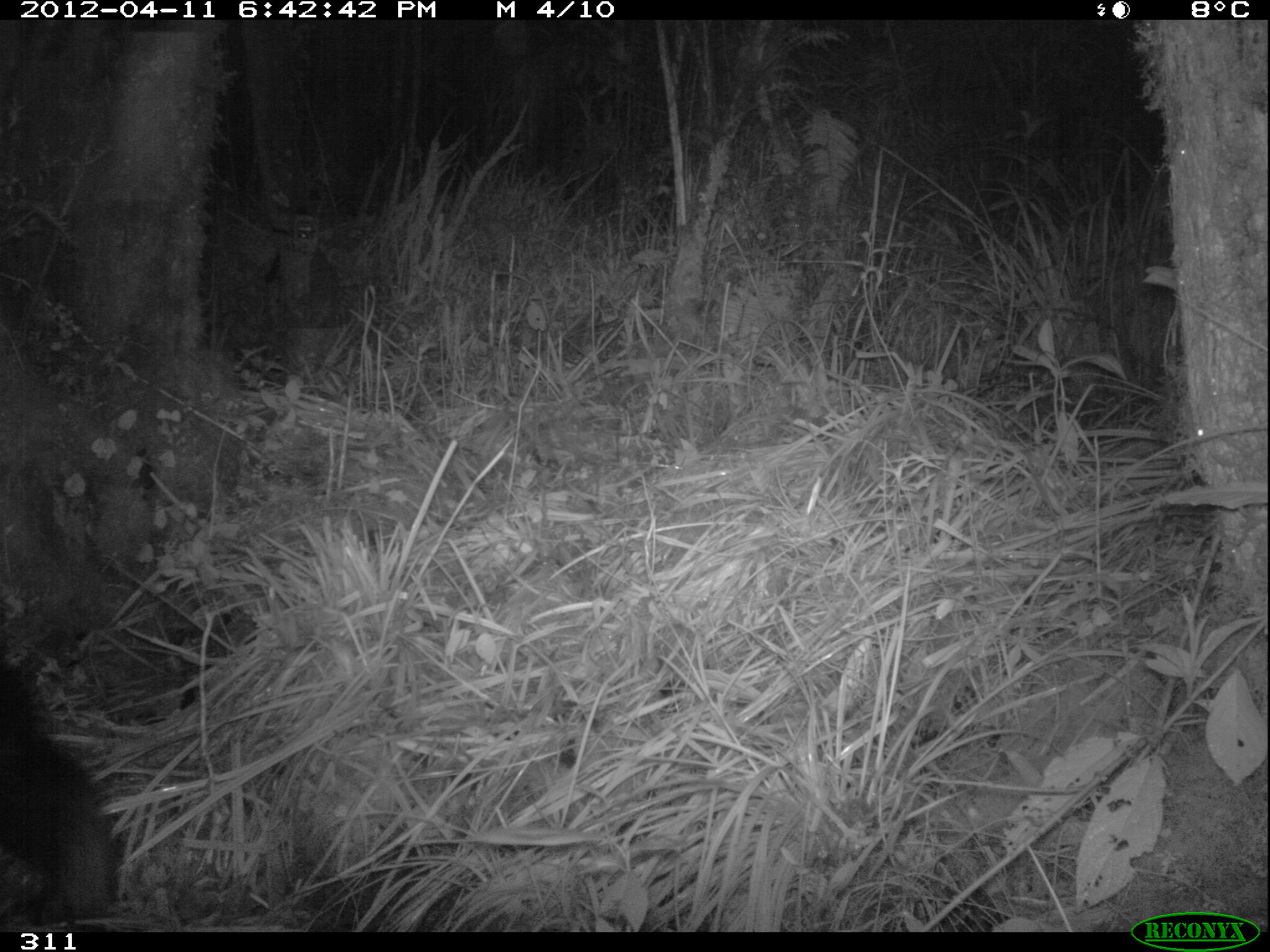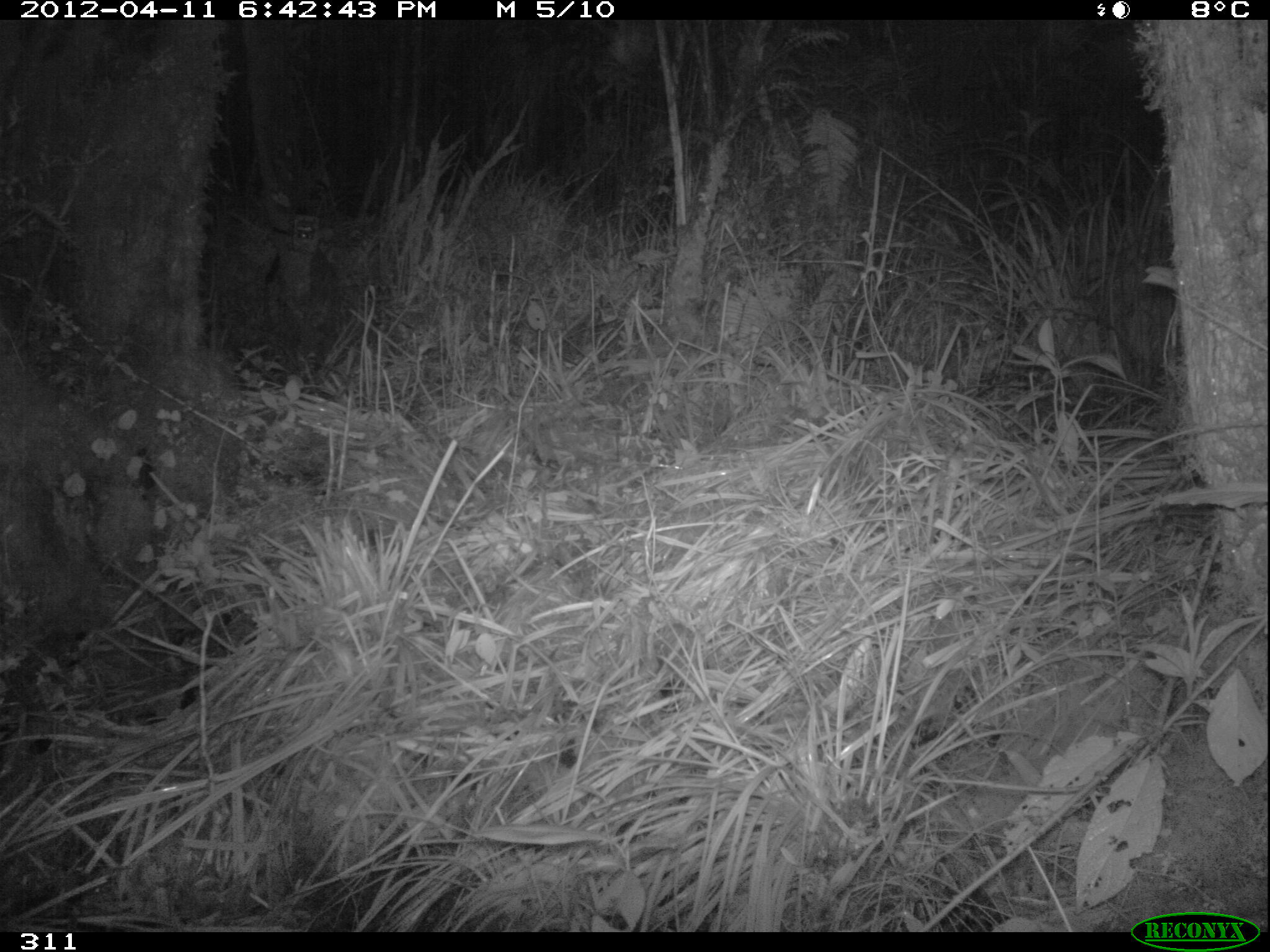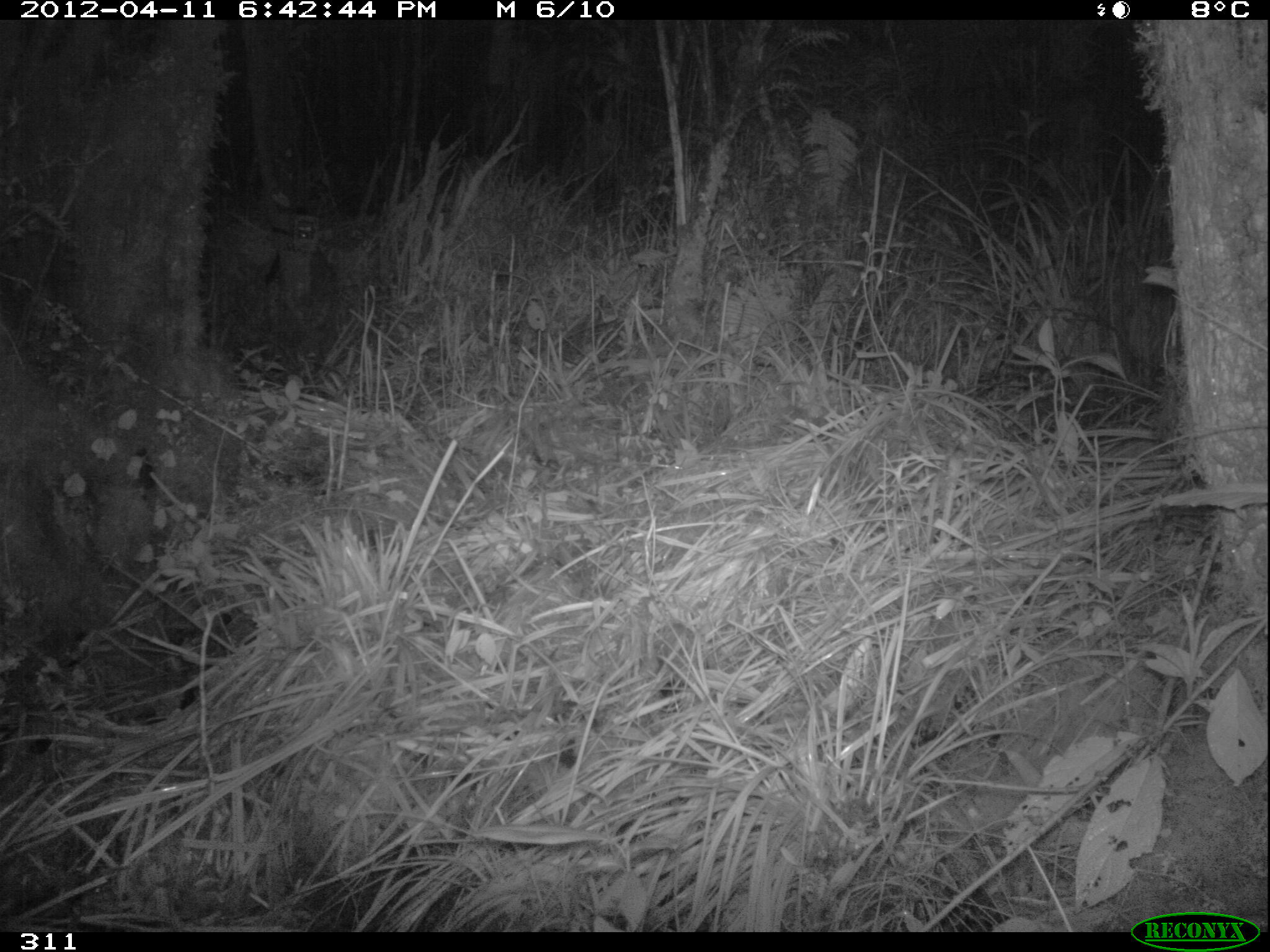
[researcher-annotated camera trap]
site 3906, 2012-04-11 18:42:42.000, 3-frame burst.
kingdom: Animalia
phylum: Chordata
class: Mammalia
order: Carnivora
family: Ursidae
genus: Tremarctos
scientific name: Tremarctos ornatus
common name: spectacled bear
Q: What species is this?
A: Tremarctos ornatus (spectacled bear).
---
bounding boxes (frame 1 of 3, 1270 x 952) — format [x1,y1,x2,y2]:
tremarctos ornatus: [0,651,128,932]